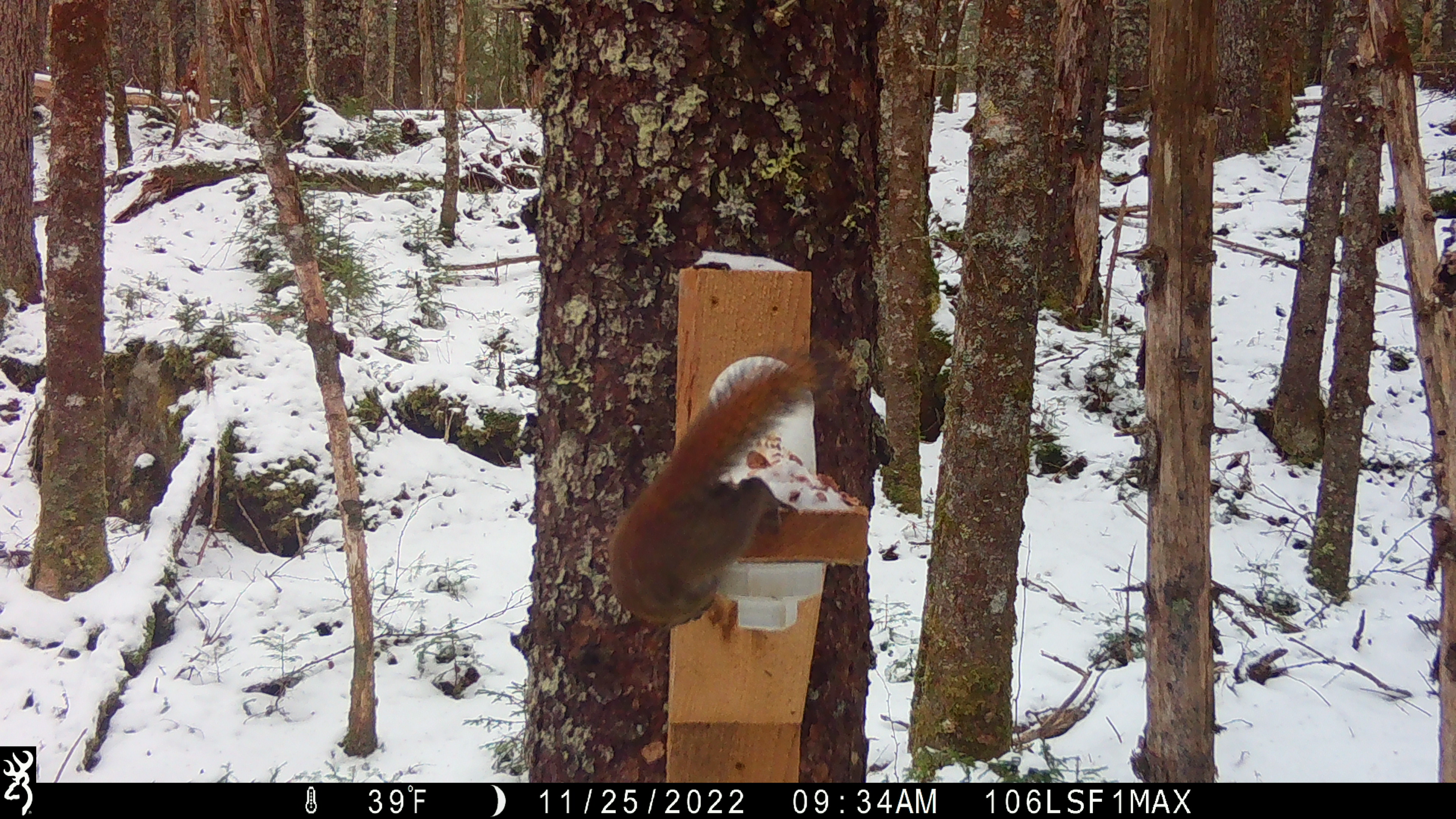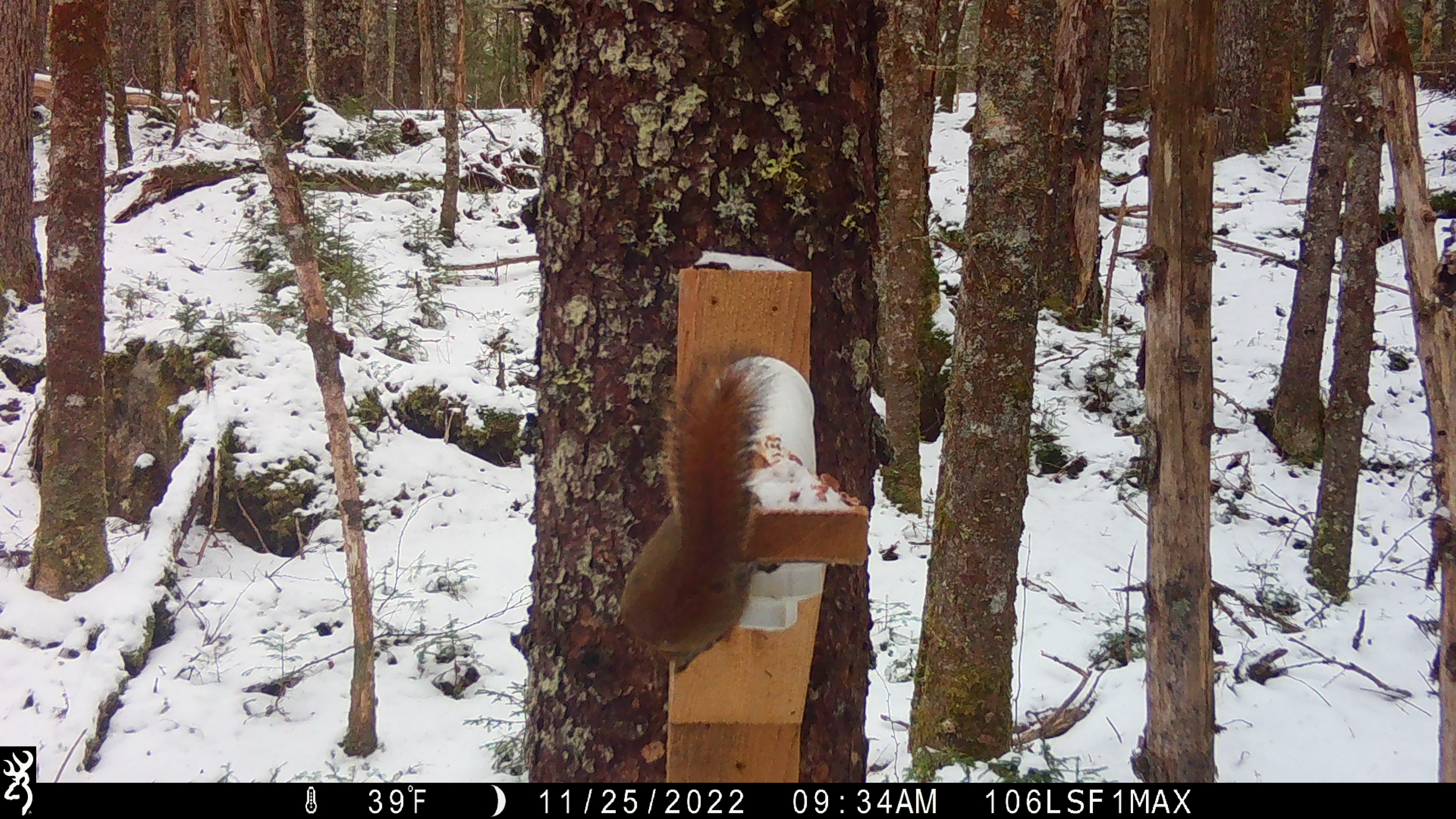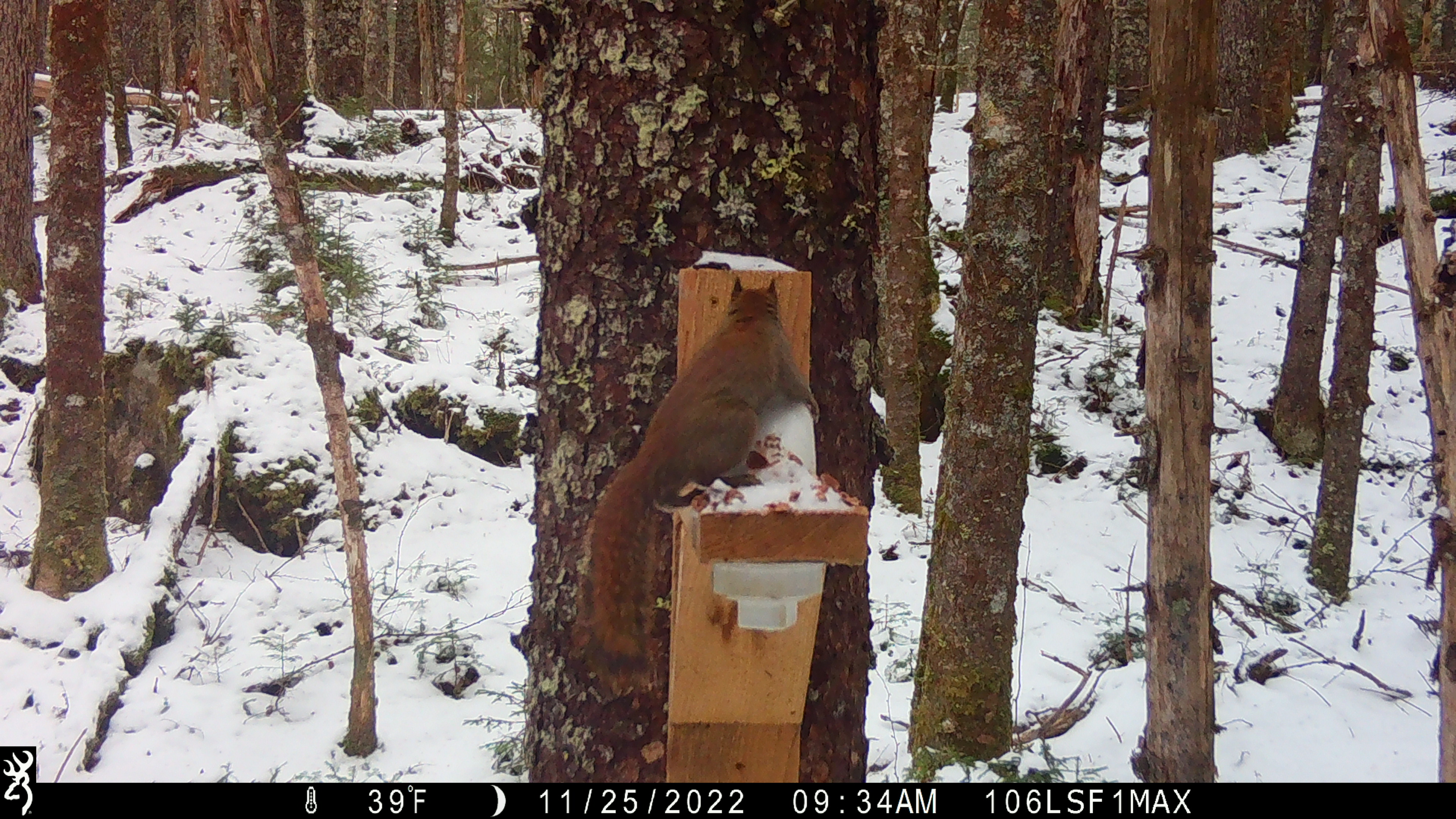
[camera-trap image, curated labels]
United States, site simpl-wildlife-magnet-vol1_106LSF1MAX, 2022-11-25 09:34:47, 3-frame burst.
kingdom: Animalia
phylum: Chordata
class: Mammalia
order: Rodentia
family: Sciuridae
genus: Tamiasciurus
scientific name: Tamiasciurus hudsonicus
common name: red squirrel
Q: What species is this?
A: Red squirrel (Tamiasciurus hudsonicus).